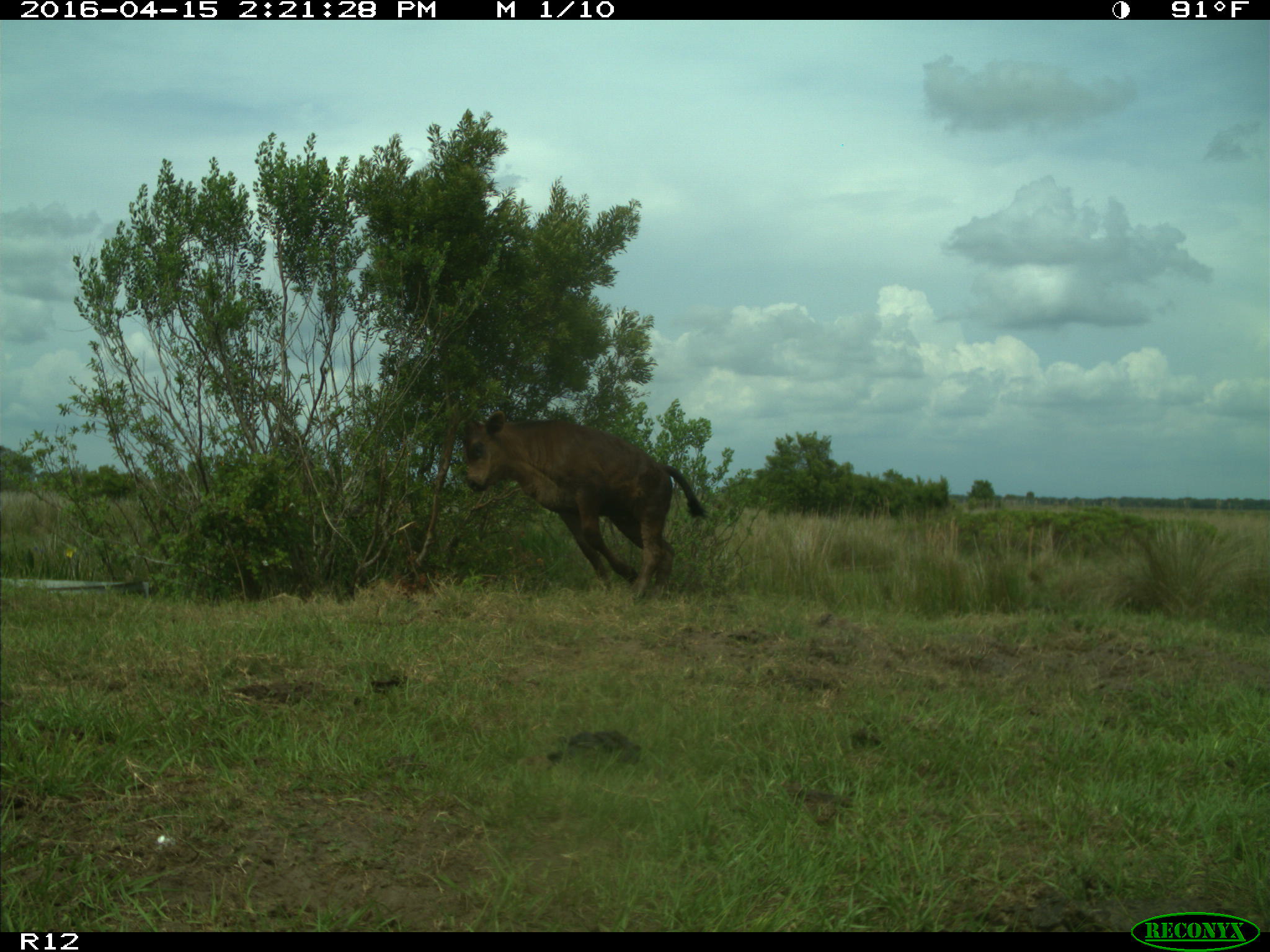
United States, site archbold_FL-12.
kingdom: Animalia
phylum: Chordata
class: Mammalia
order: Artiodactyla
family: Bovidae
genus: Bos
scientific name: Bos taurus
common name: domestic cow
Bos taurus (domestic cow).